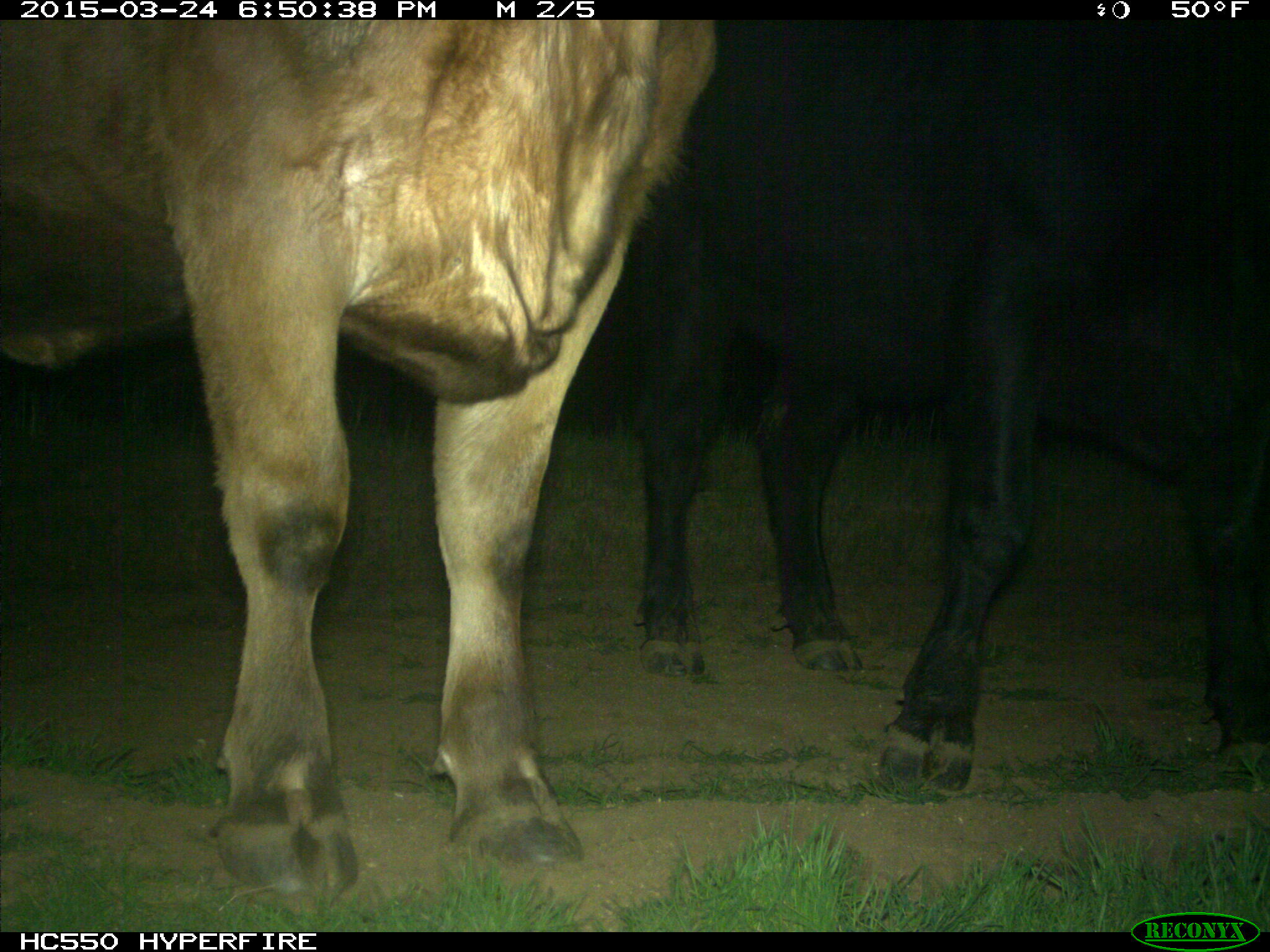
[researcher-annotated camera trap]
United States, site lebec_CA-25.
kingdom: Animalia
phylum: Chordata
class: Mammalia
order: Artiodactyla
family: Bovidae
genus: Bos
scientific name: Bos taurus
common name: domestic cow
Bos taurus (domestic cow).